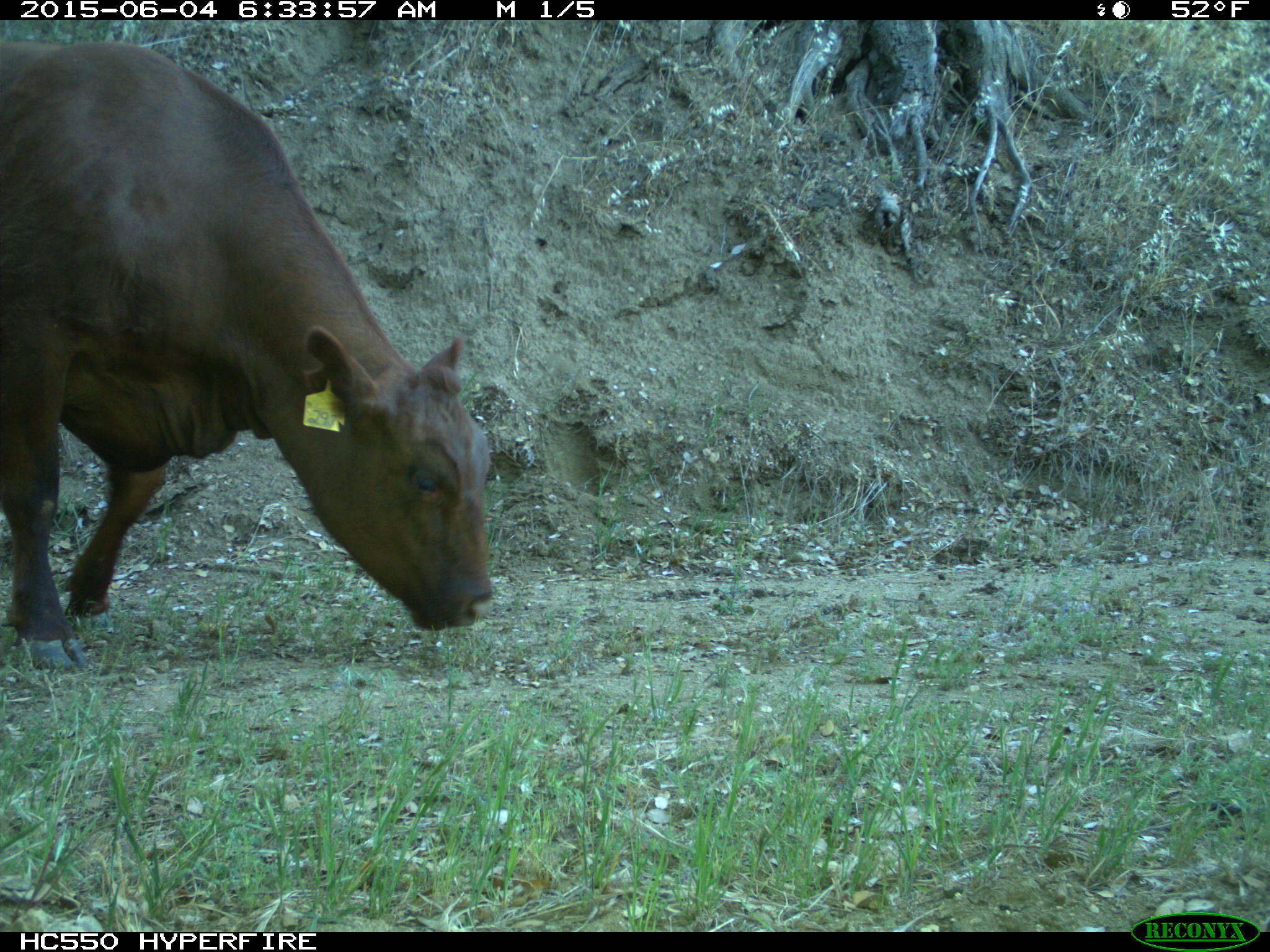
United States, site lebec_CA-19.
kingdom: Animalia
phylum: Chordata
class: Mammalia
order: Artiodactyla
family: Bovidae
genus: Bos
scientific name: Bos taurus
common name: domestic cow